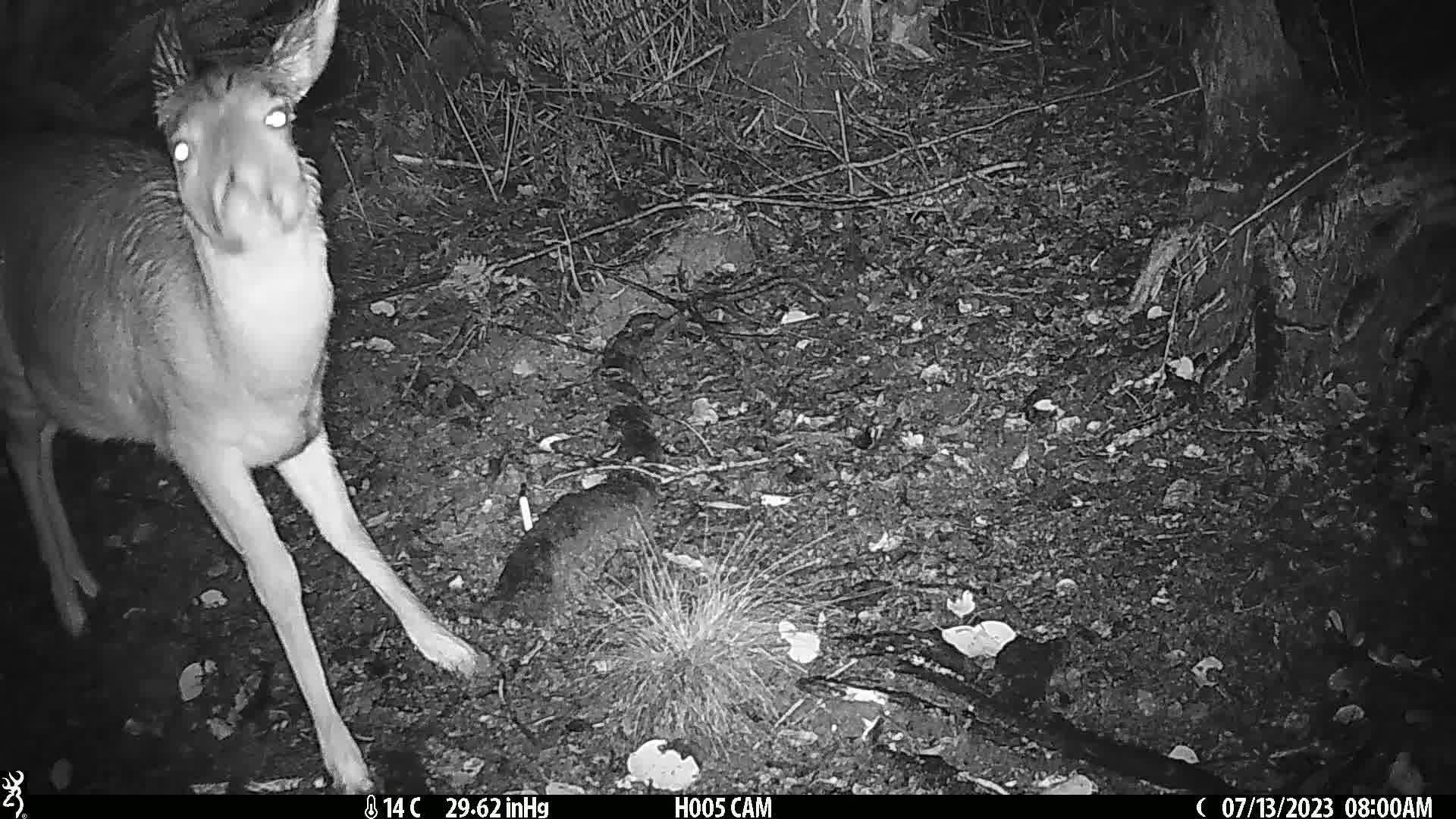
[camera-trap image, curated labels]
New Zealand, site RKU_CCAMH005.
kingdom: Animalia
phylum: Chordata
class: Mammalia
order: Artiodactyla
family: Cervidae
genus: Odocoileus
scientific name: Odocoileus virginianus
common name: white-tailed deer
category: white tailed deer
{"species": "white tailed deer (white-tailed deer) (Odocoileus virginianus)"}